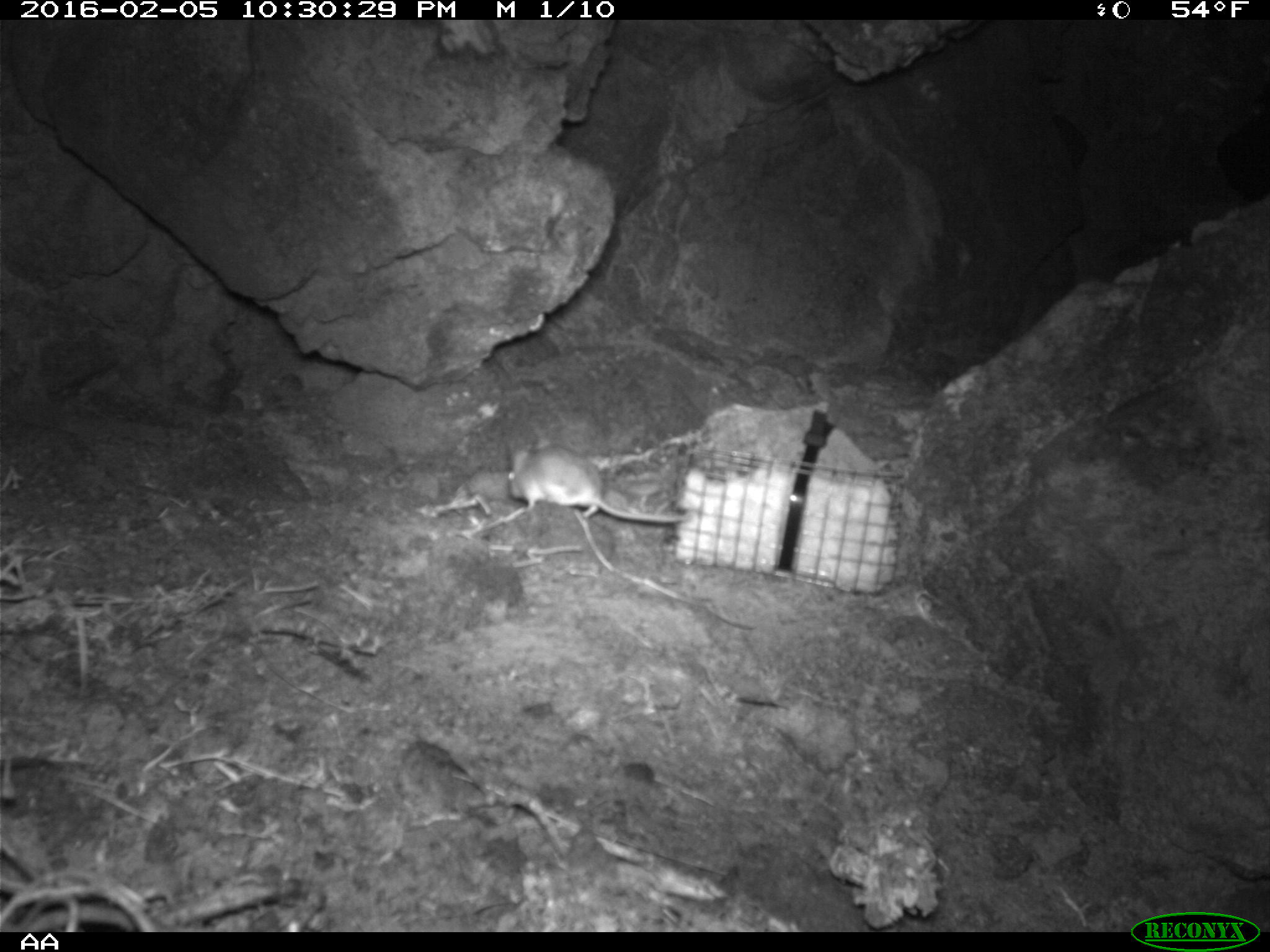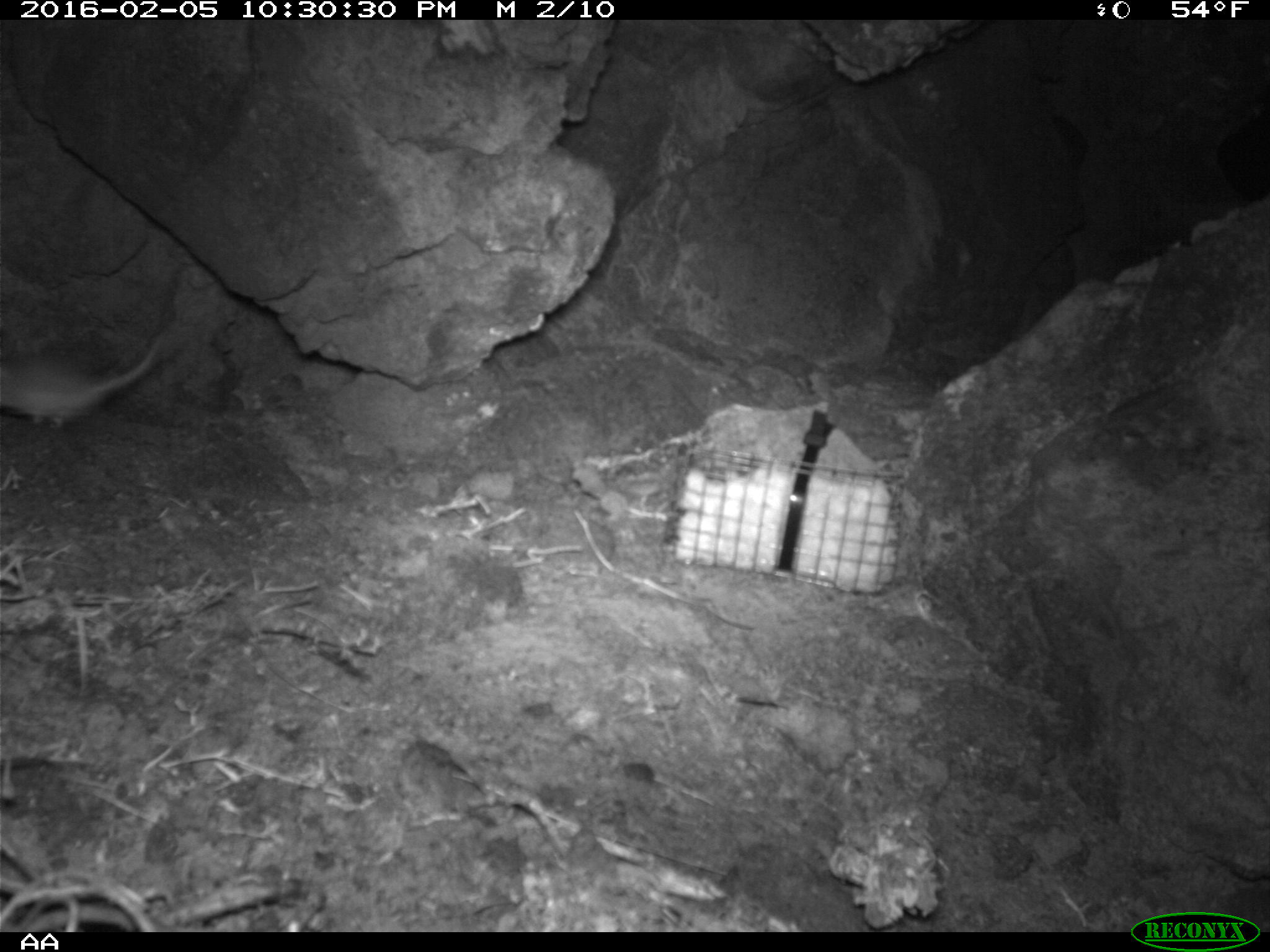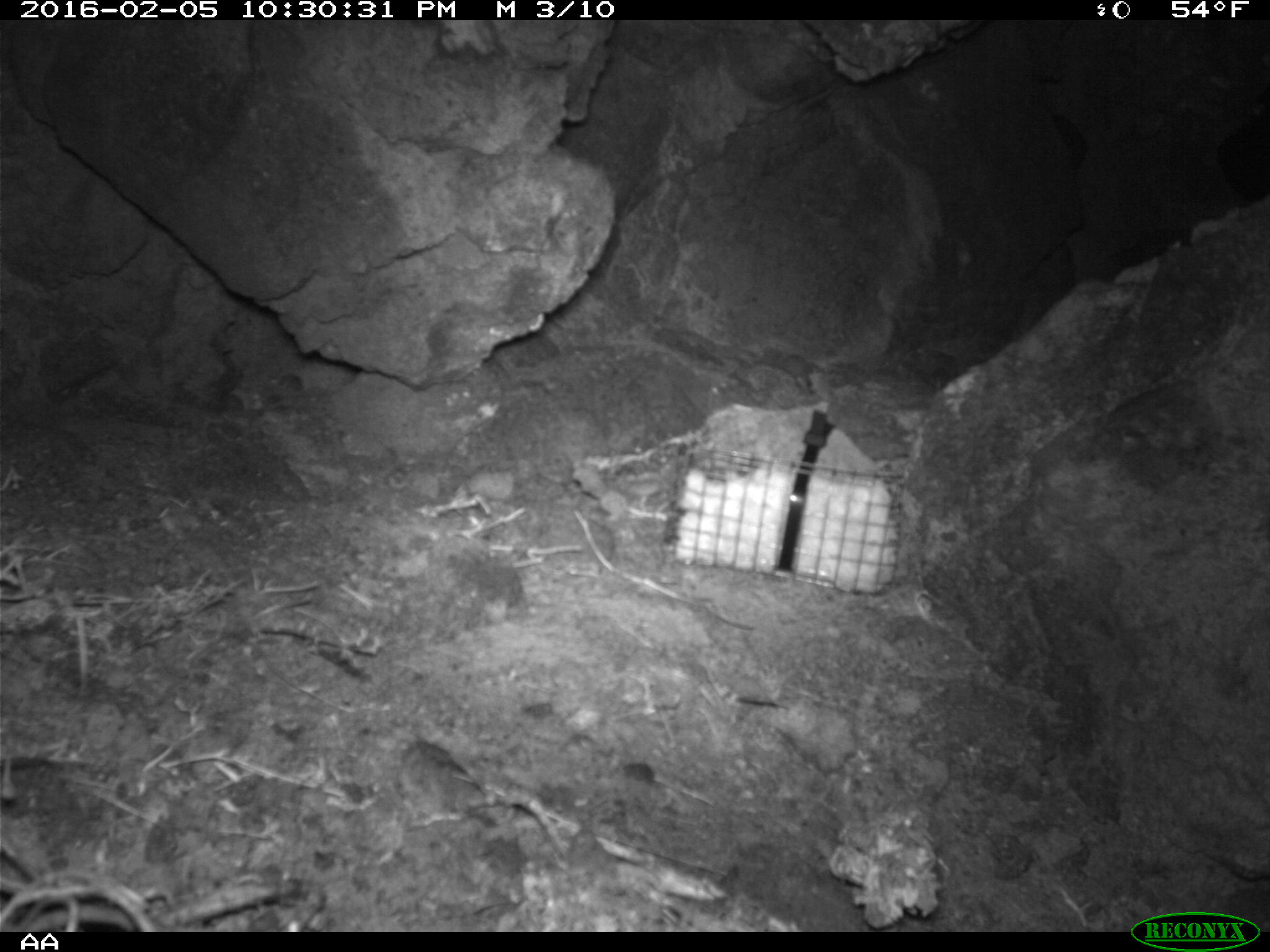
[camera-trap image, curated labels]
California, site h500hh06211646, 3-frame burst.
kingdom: Animalia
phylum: Chordata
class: Mammalia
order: Rodentia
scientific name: Rodentia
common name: rodent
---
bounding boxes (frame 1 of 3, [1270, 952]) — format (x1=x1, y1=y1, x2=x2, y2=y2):
rodent: (x1=507, y1=428, x2=689, y2=523)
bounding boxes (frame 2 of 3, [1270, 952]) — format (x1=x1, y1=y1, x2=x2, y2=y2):
rodent: (x1=0, y1=330, x2=162, y2=428)